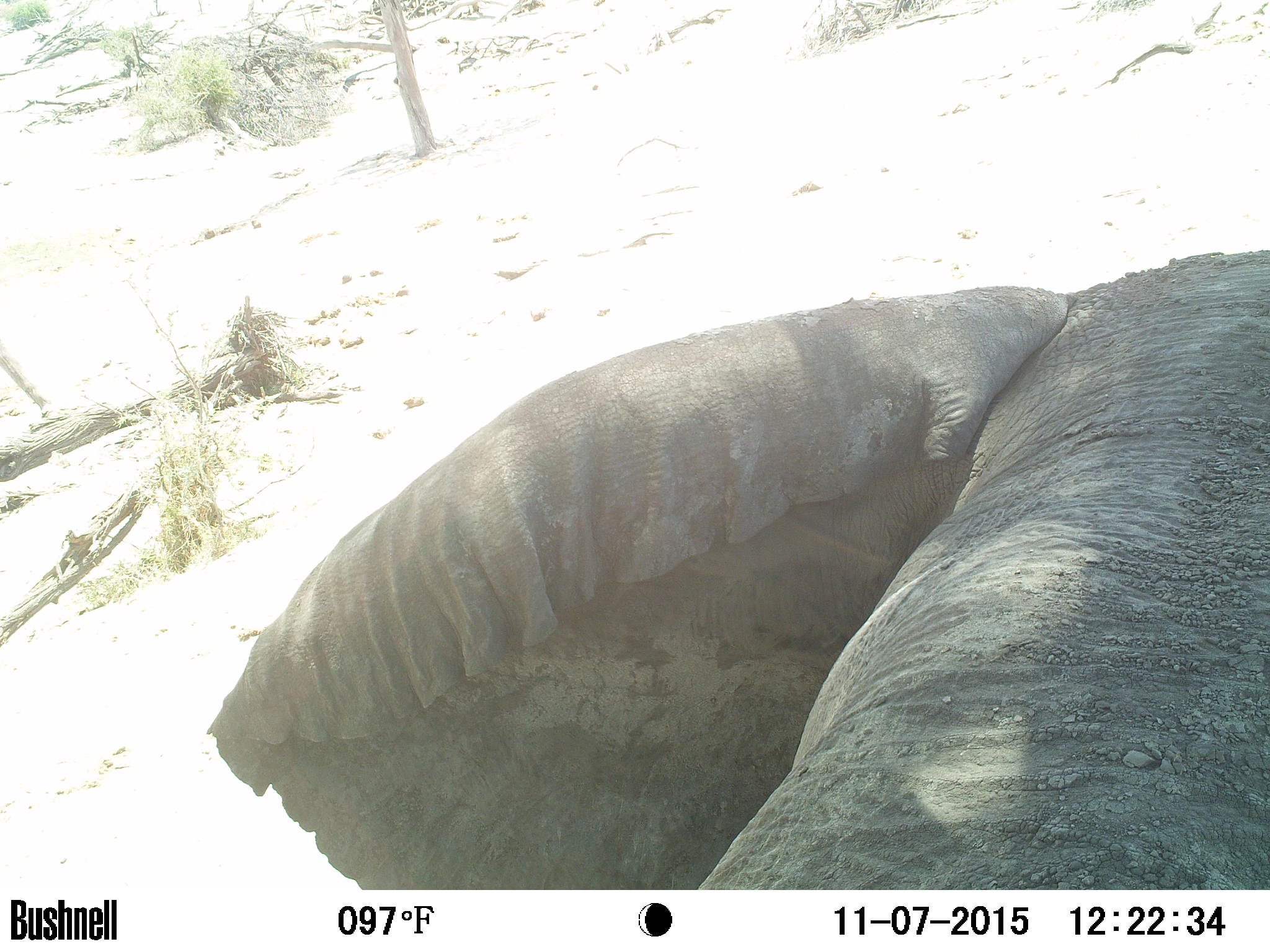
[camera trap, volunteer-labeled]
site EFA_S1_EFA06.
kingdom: Animalia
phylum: Chordata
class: Mammalia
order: Proboscidea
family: Elephantidae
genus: Loxodonta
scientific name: Loxodonta africana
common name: african bush elephant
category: elephant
Elephant (african bush elephant) (Loxodonta africana), count 1. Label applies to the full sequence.